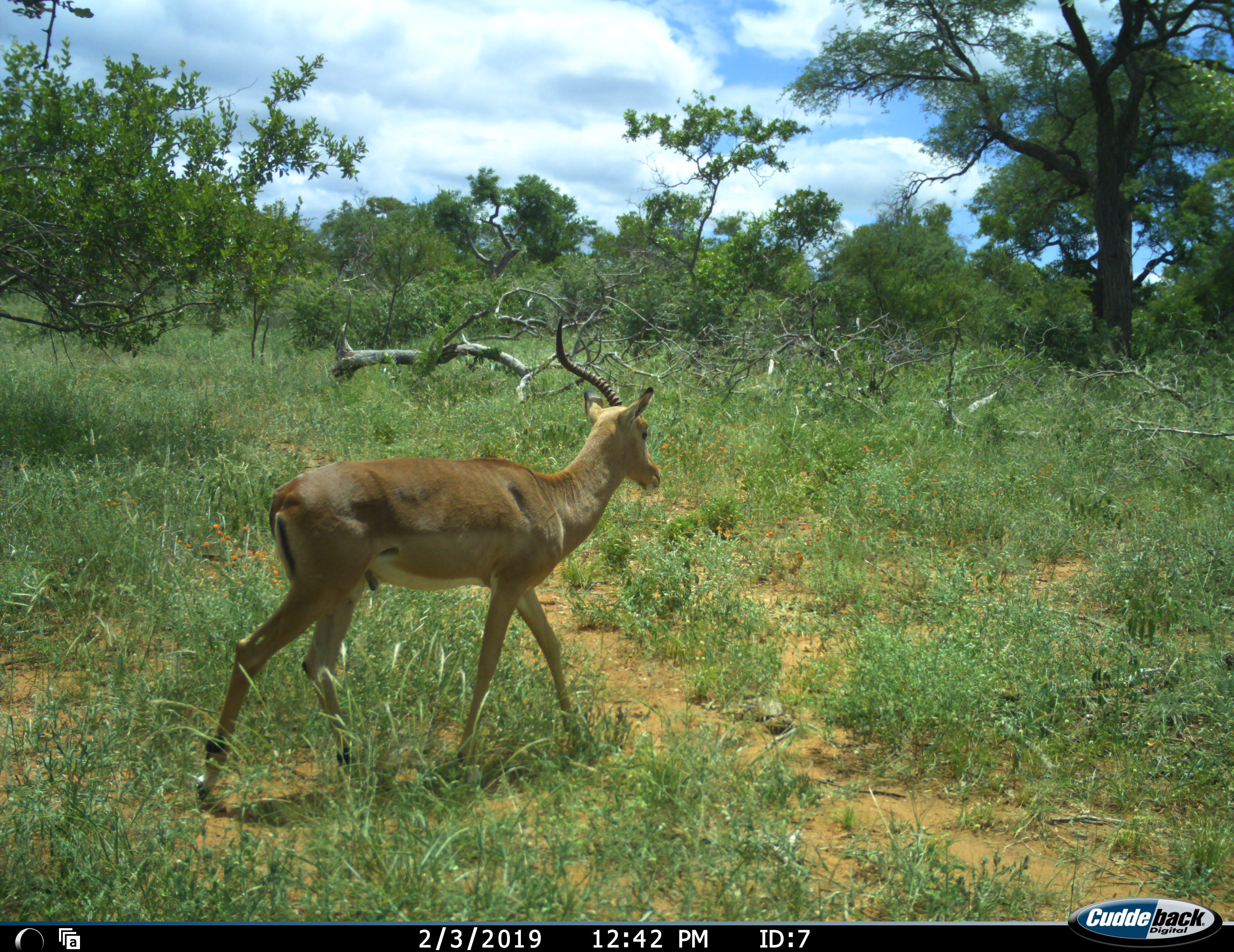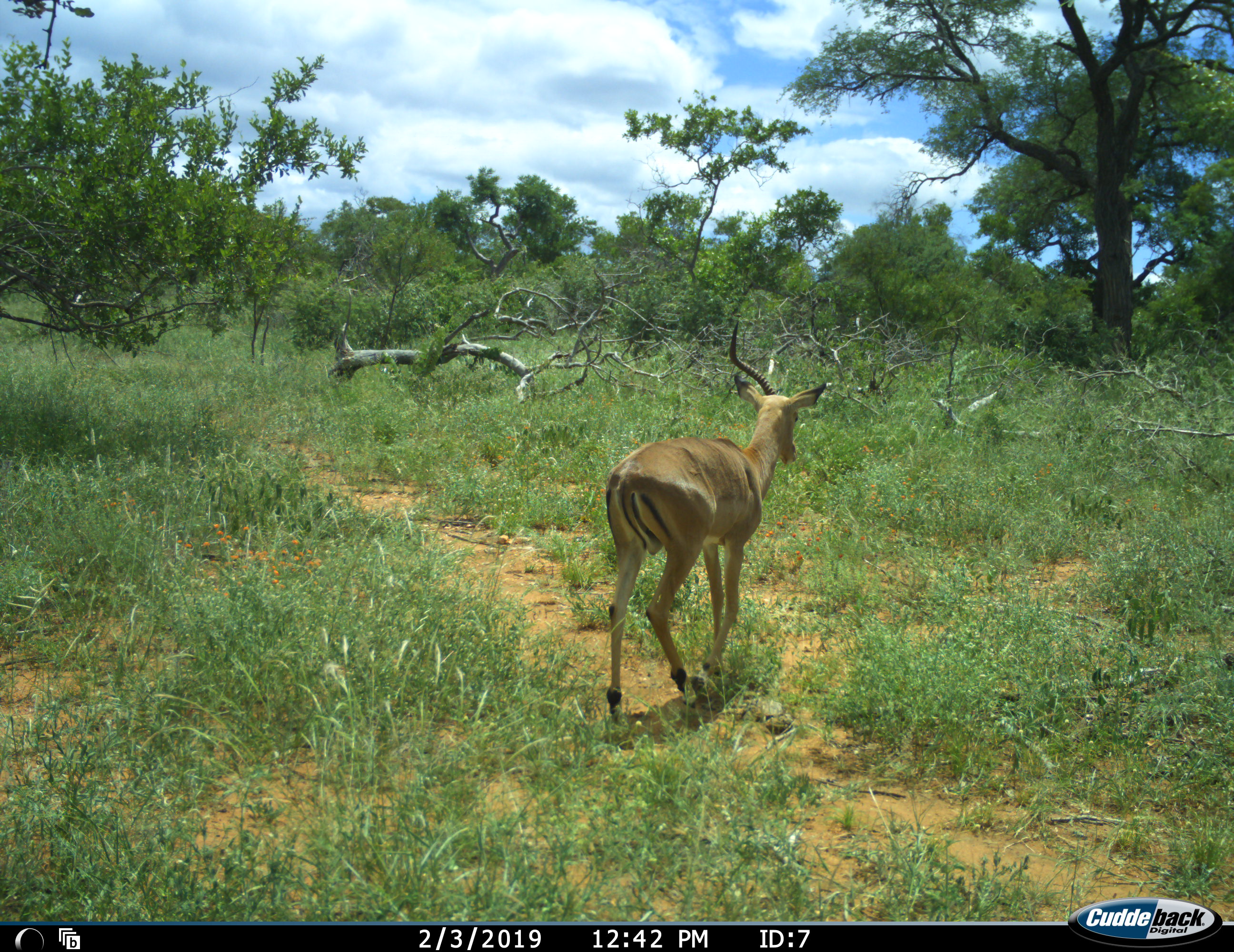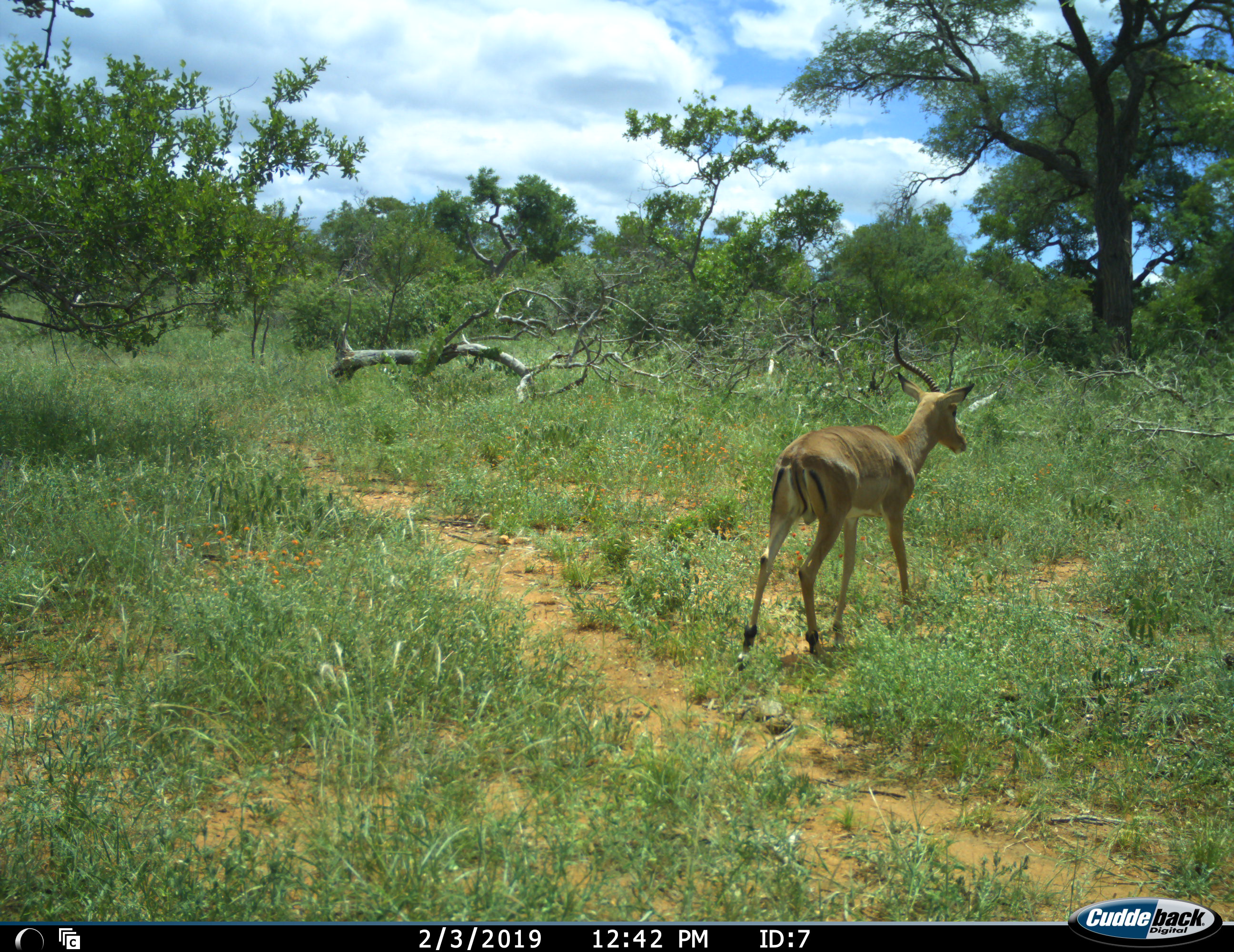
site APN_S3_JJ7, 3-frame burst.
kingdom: Animalia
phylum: Chordata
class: Mammalia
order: Artiodactyla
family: Bovidae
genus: Aepyceros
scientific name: Aepyceros melampus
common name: impala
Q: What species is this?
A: Impala (Aepyceros melampus).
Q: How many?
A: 1.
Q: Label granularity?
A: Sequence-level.